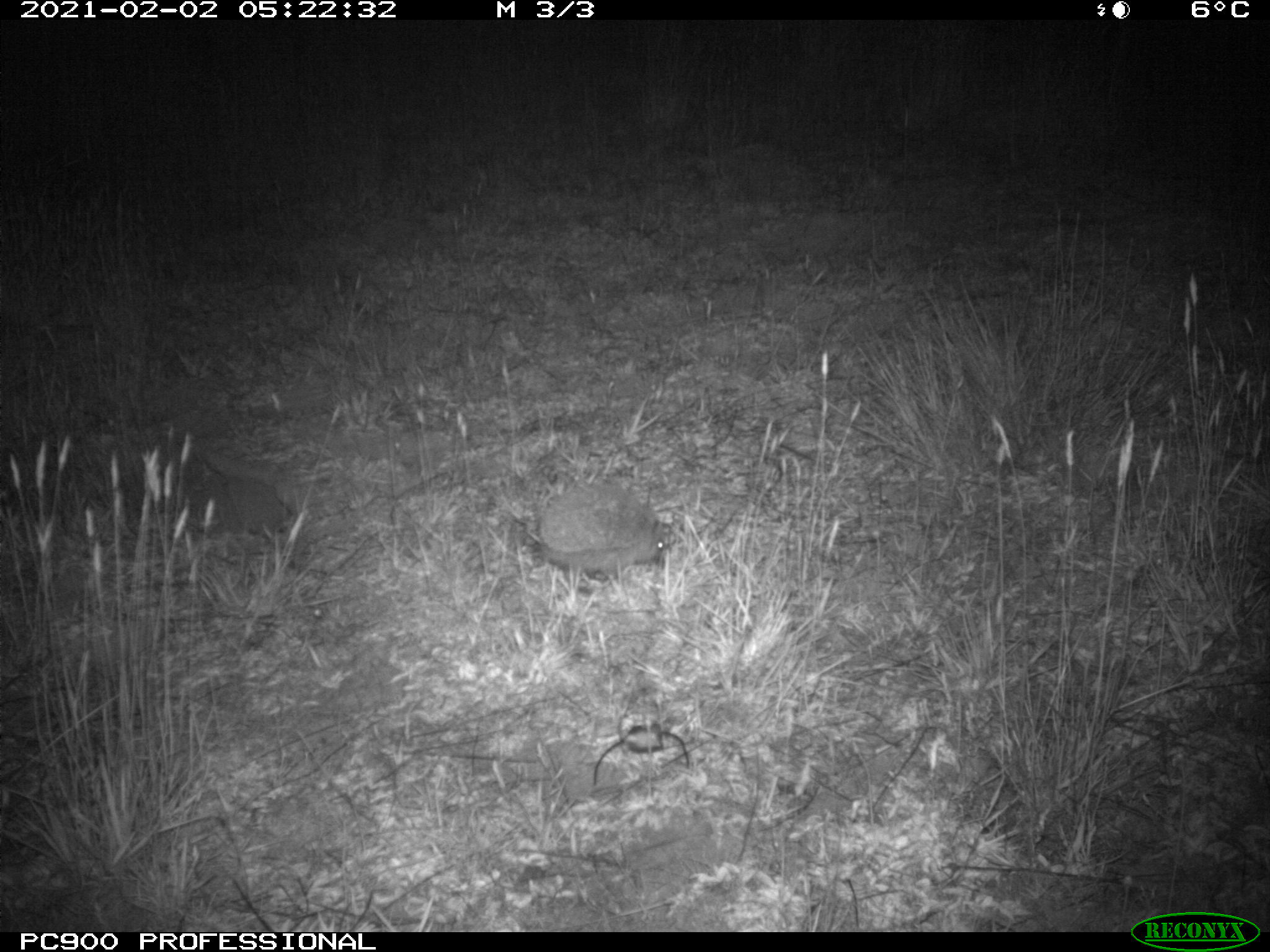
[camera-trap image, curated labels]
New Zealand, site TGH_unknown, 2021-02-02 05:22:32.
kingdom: Animalia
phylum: Chordata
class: Mammalia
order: Eulipotyphla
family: Erinaceidae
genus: Erinaceus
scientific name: Erinaceus europaeus europaeus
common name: european hedgehog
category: hedgehog